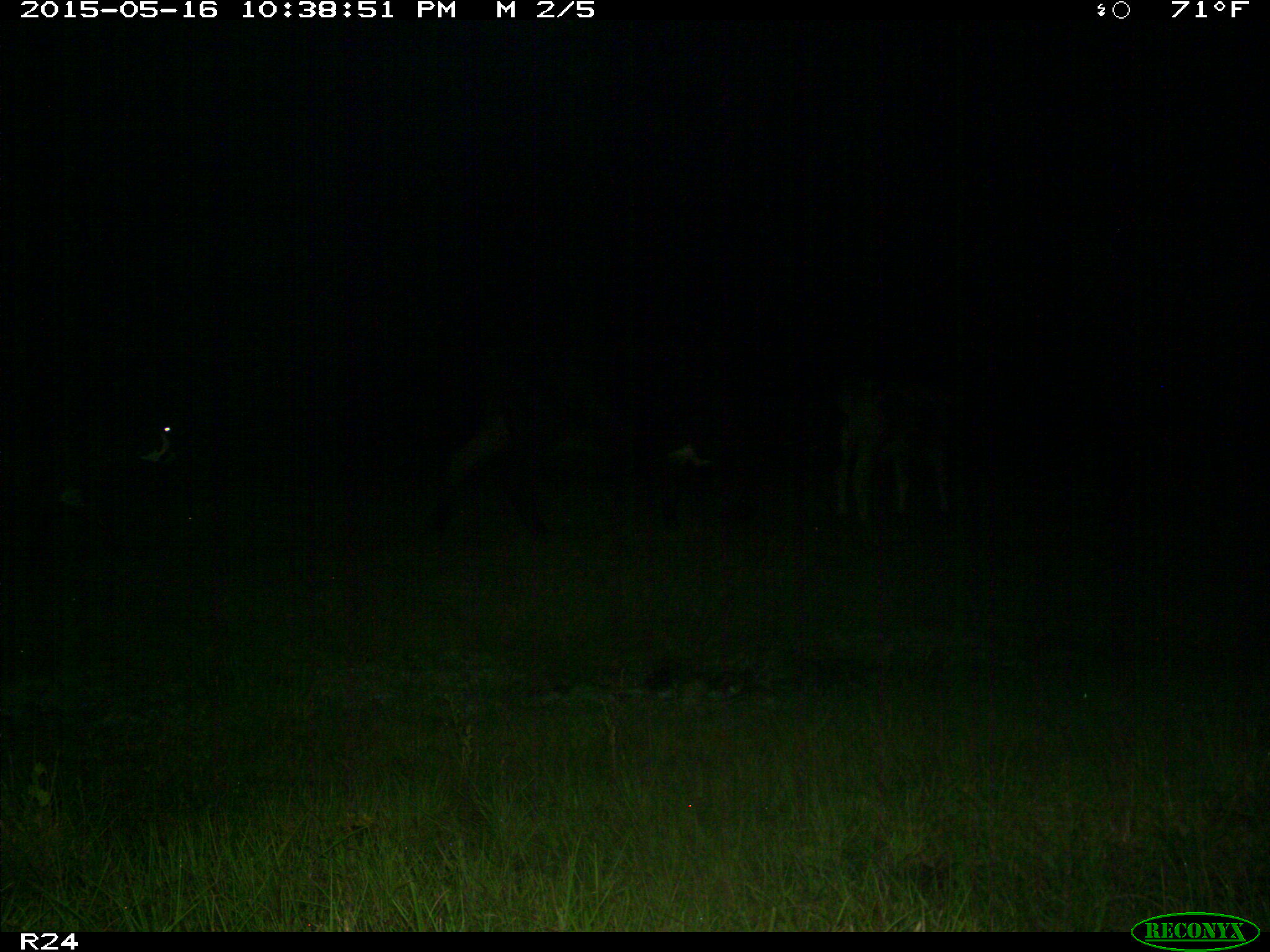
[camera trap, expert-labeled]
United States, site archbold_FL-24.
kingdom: Animalia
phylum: Chordata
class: Mammalia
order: Artiodactyla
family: Bovidae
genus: Bos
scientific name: Bos taurus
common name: domestic cow